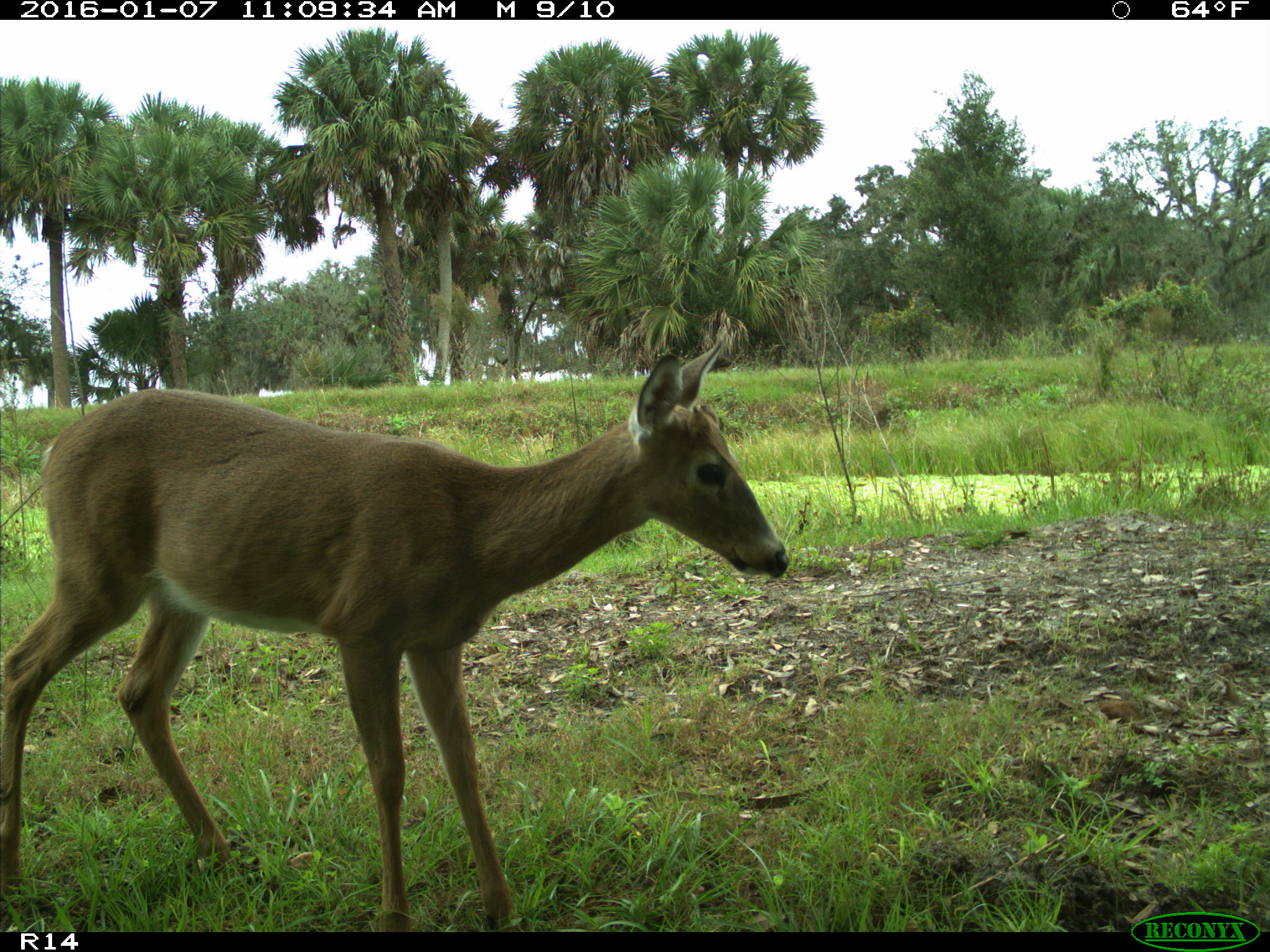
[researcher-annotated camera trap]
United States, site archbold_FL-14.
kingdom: Animalia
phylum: Chordata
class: Mammalia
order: Artiodactyla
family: Cervidae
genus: Odocoileus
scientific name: Odocoileus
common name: deer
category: unidentified deer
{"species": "unidentified deer (deer) (Odocoileus)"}